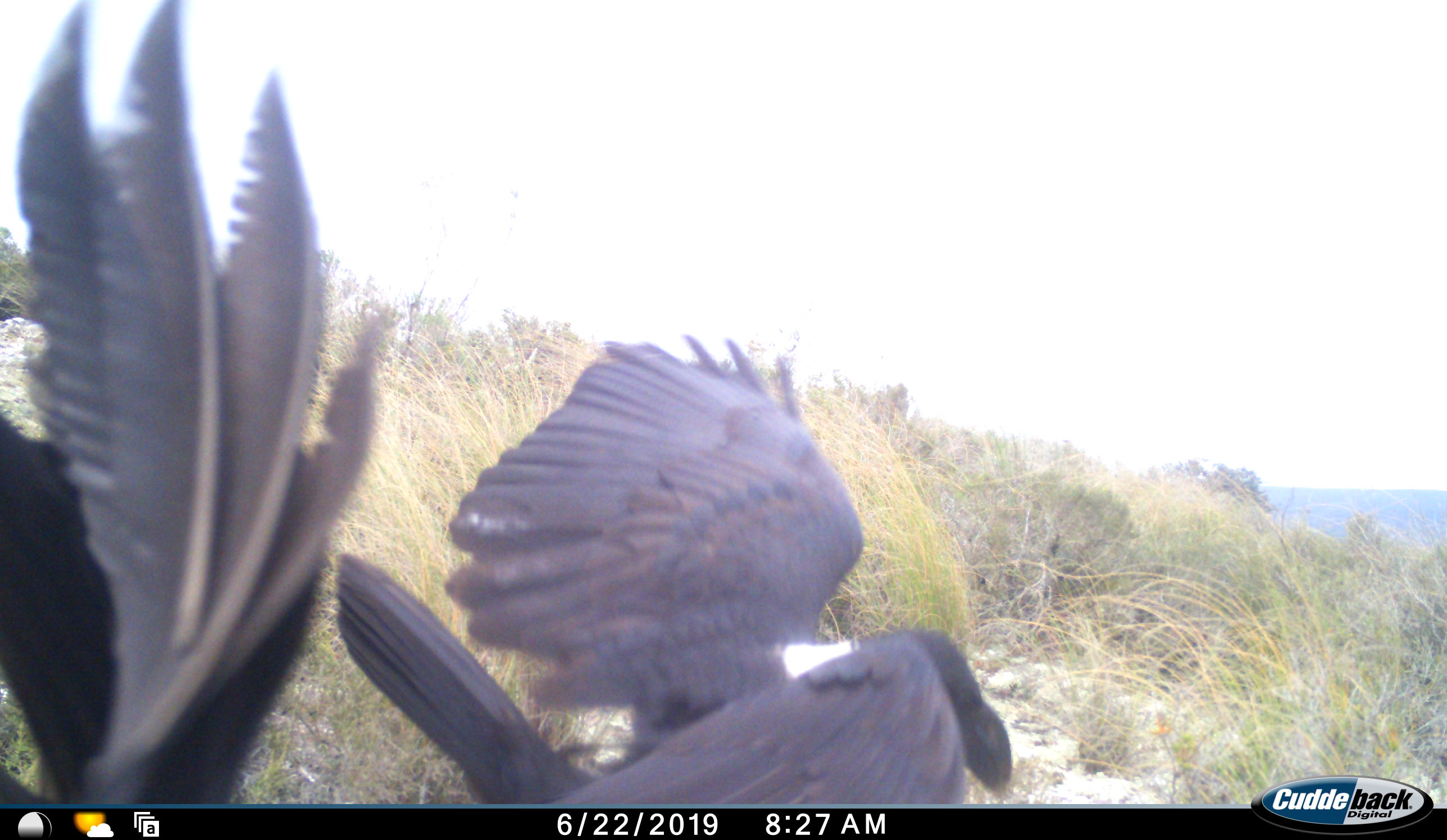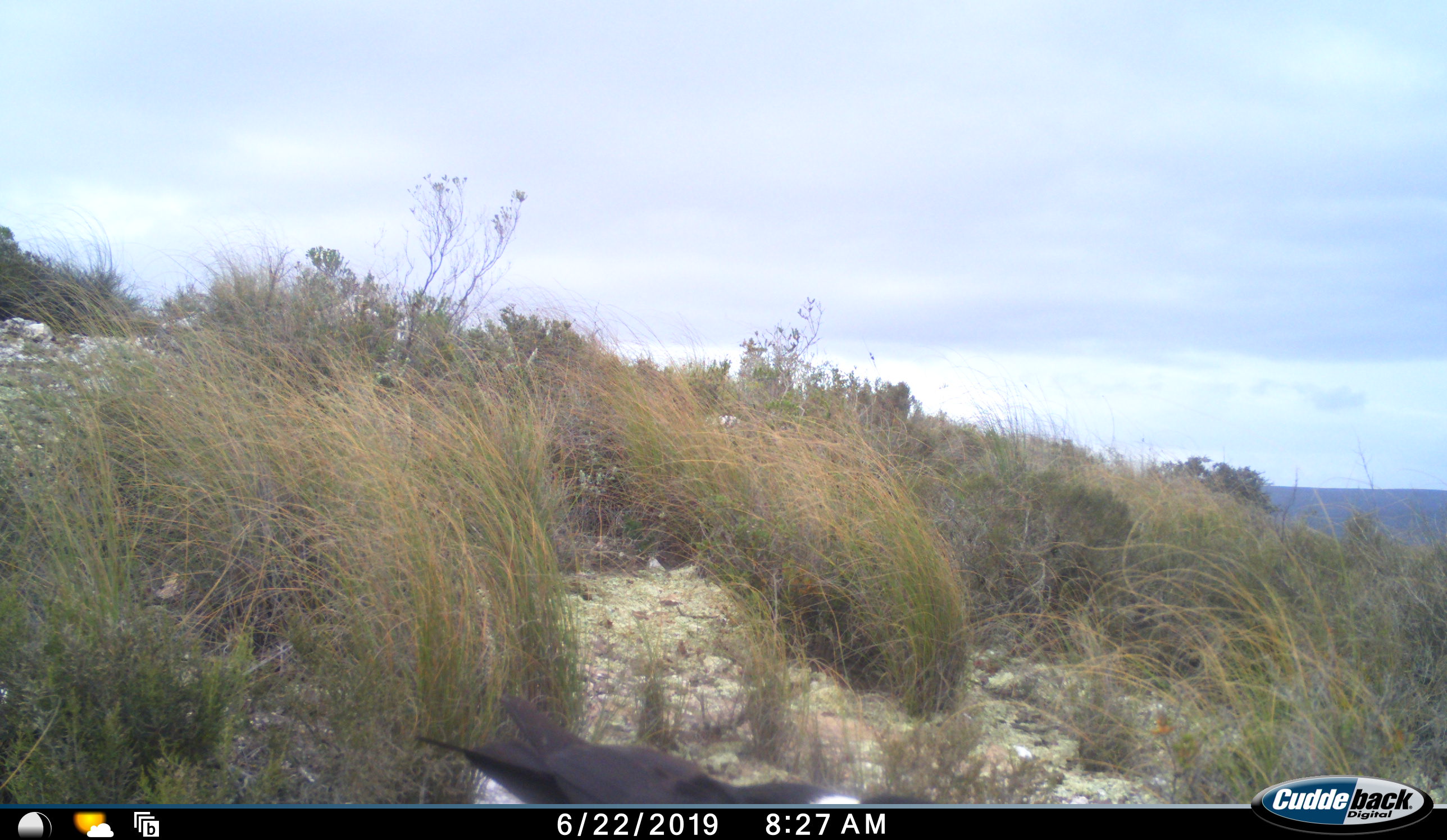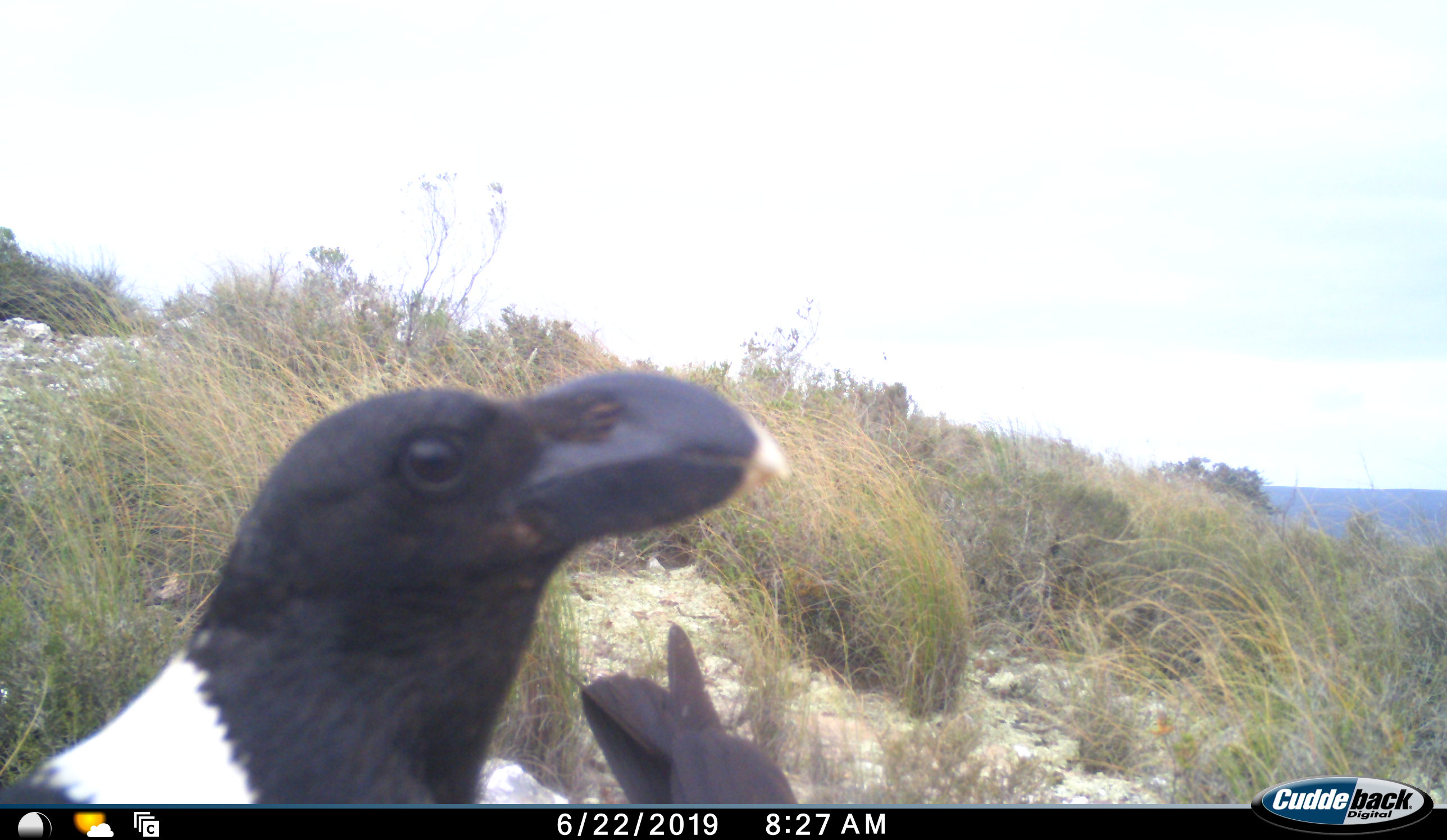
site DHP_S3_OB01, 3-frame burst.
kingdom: Animalia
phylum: Chordata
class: Aves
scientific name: Aves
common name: bird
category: birdother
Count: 2.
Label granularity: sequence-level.